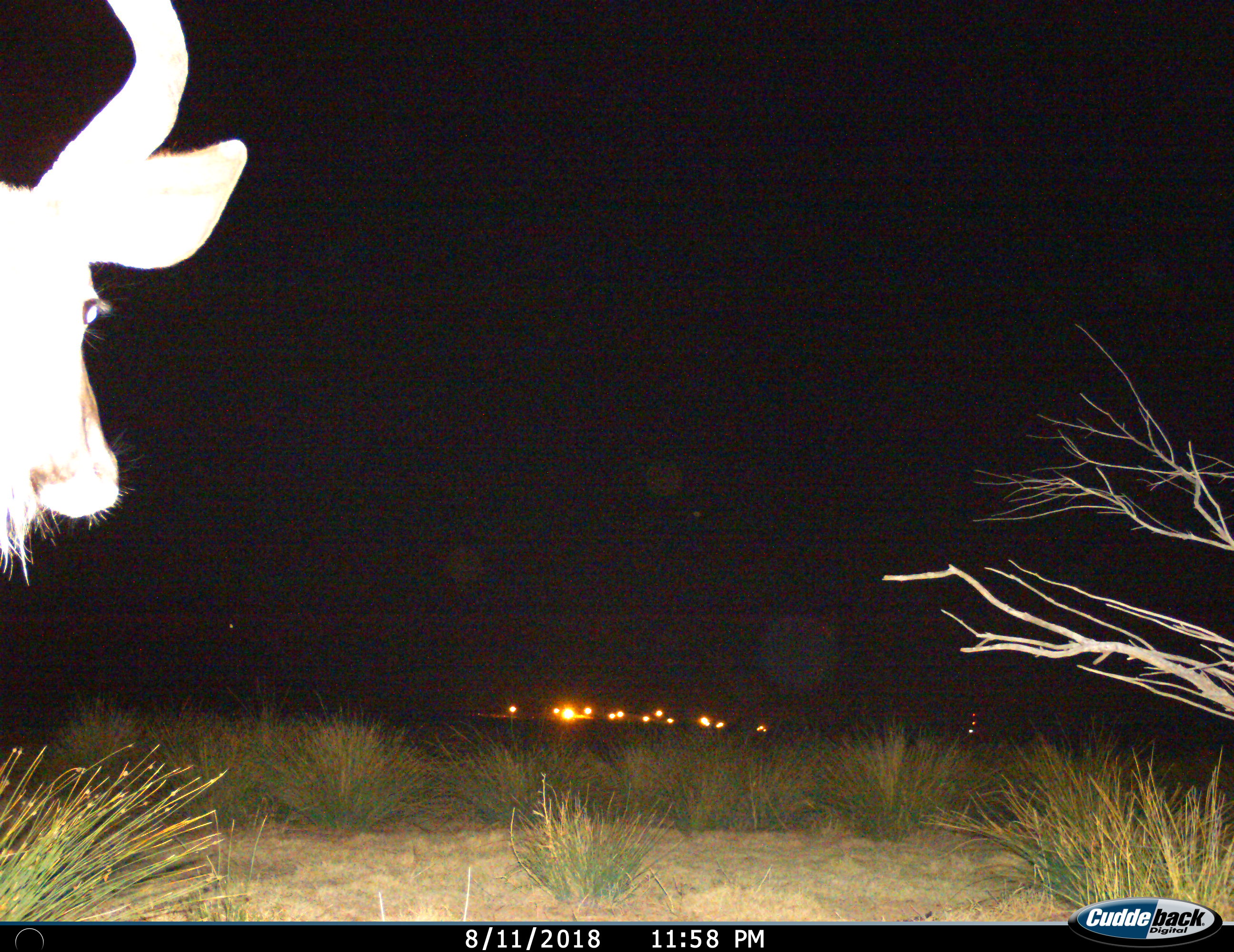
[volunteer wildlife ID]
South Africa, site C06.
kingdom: Animalia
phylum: Chordata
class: Mammalia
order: Artiodactyla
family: Bovidae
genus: Tragelaphus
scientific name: Tragelaphus strepsiceros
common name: greater kudu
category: kudu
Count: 1.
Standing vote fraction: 88%.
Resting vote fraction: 0%.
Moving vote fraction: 12%.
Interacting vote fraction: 0%.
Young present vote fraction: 0%.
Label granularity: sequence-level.